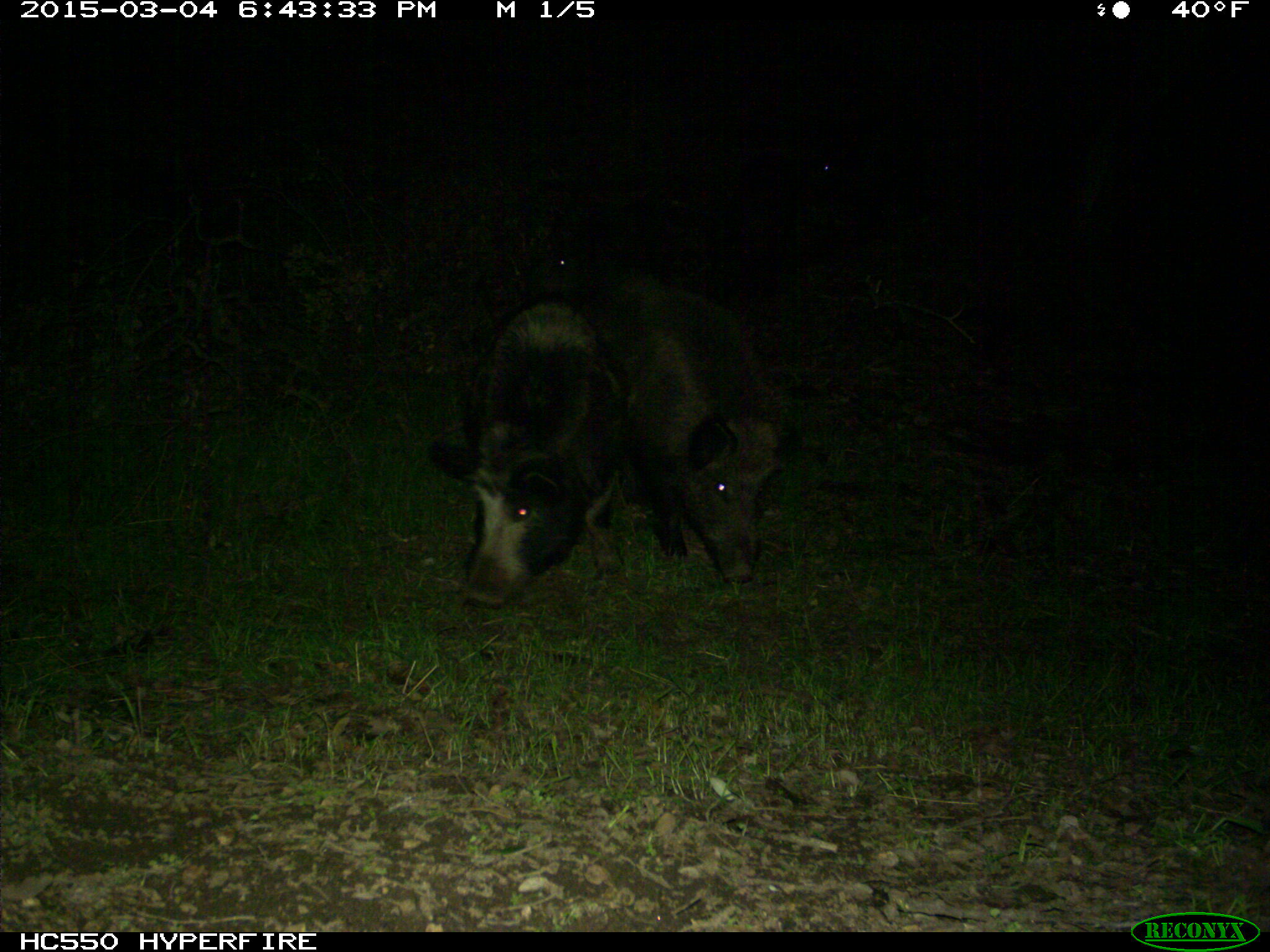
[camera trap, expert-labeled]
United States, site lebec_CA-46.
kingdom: Animalia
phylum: Chordata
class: Mammalia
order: Artiodactyla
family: Suidae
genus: Sus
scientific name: Sus scrofa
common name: wild boar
Sus scrofa (wild boar).